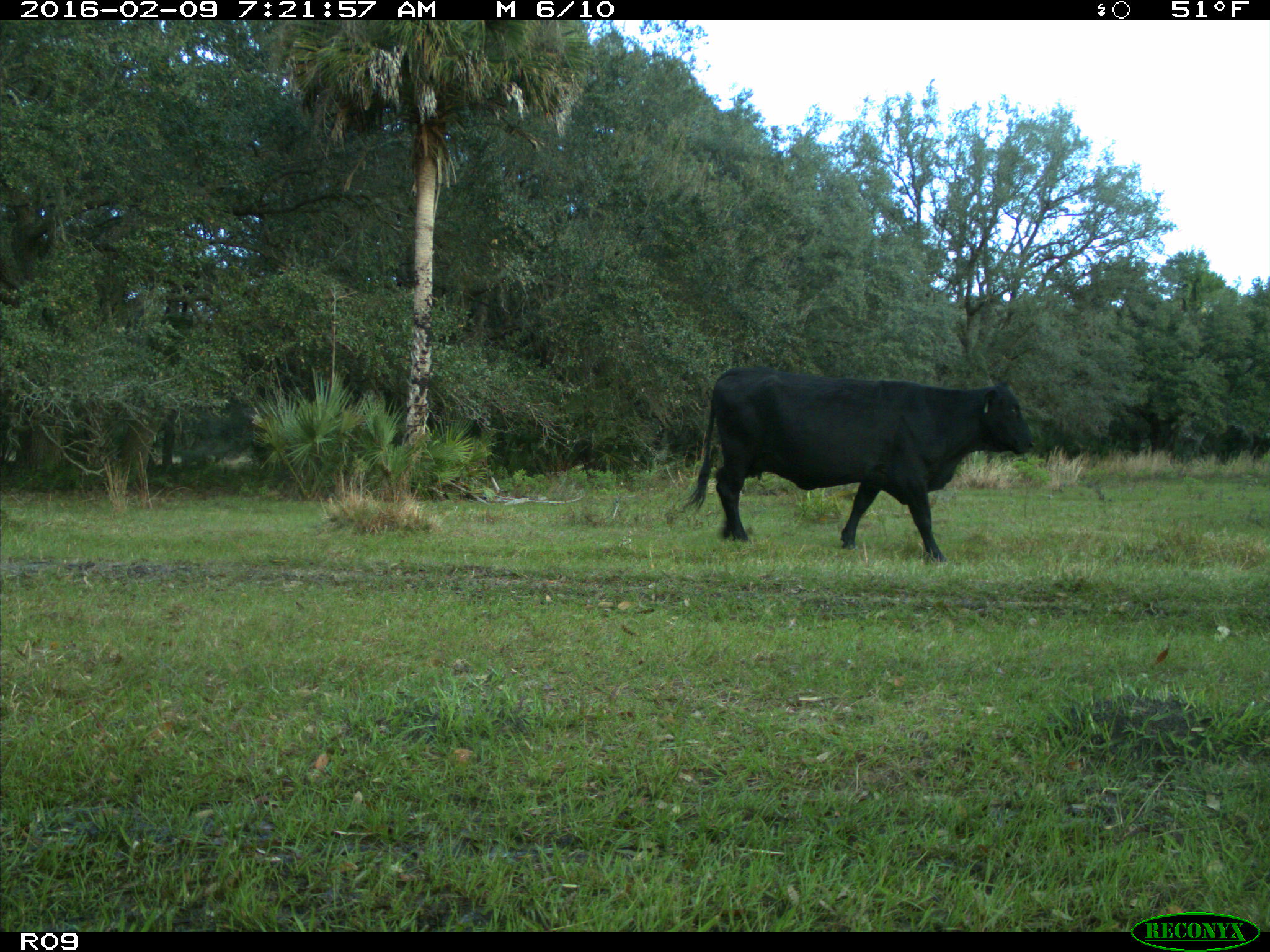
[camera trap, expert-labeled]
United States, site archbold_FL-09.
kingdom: Animalia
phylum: Chordata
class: Mammalia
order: Artiodactyla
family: Bovidae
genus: Bos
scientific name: Bos taurus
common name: domestic cow